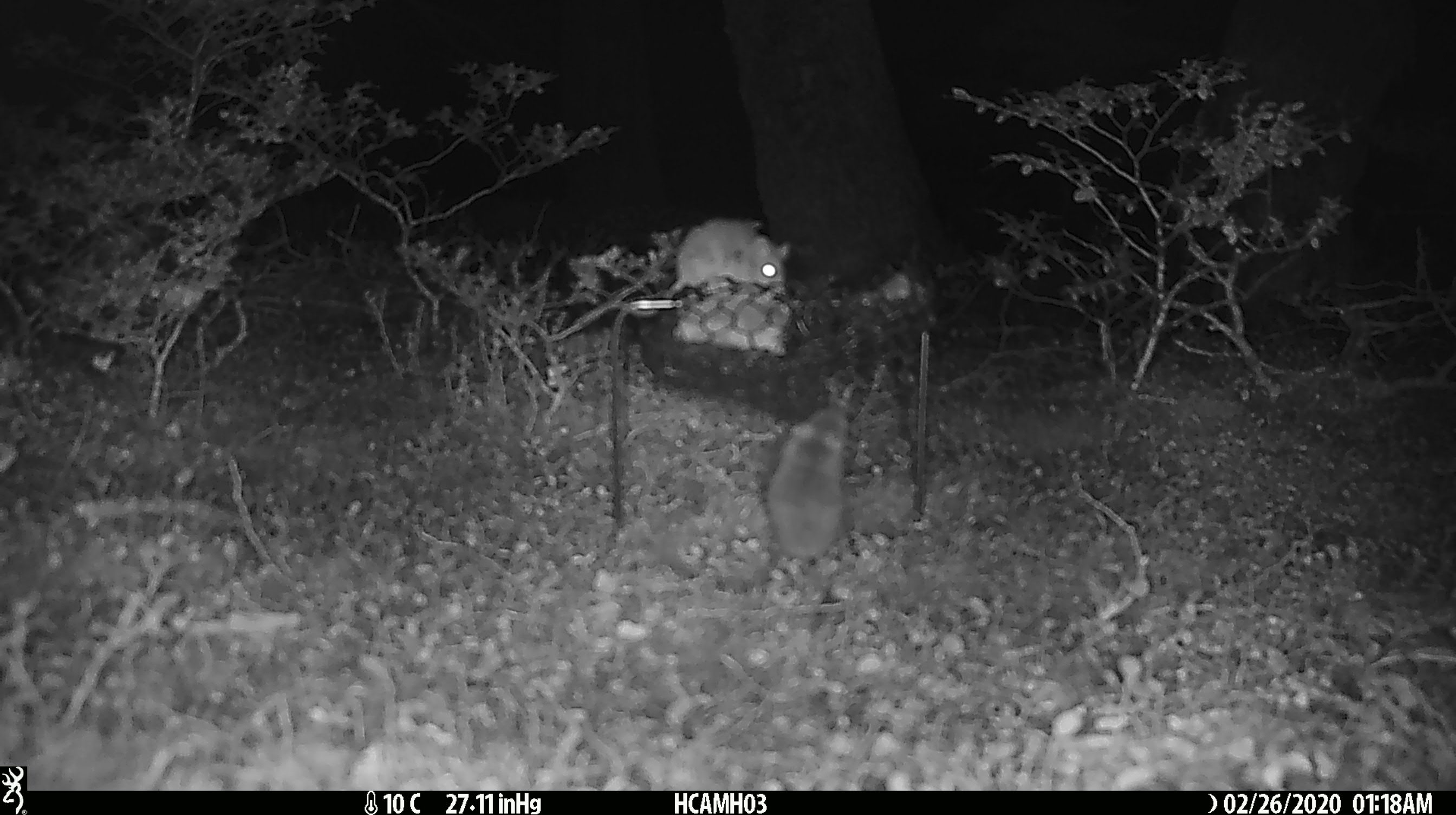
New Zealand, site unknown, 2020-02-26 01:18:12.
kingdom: Animalia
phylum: Chordata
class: Mammalia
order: Rodentia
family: Muridae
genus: Mus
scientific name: Mus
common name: mouse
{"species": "mouse (Mus)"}